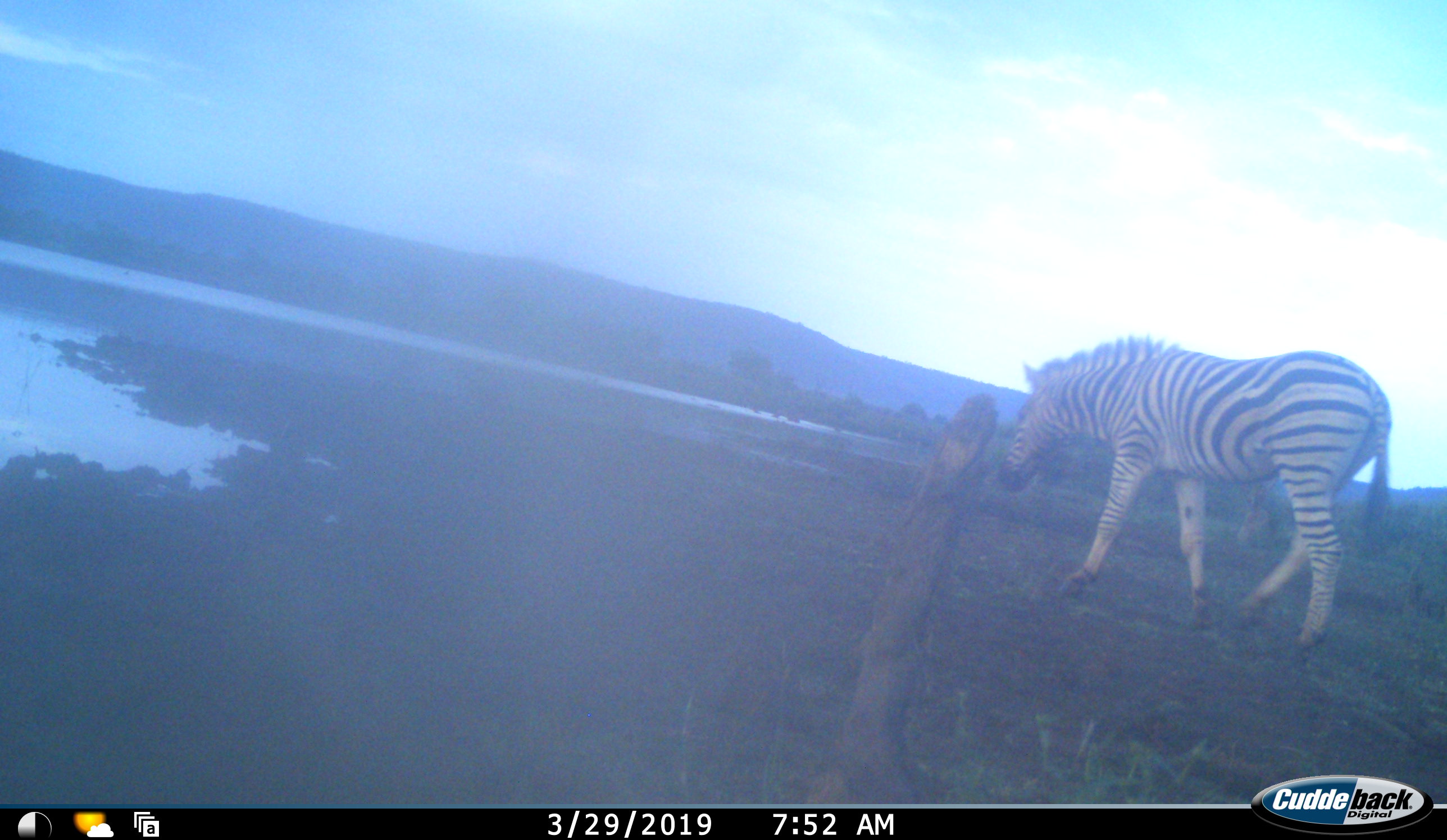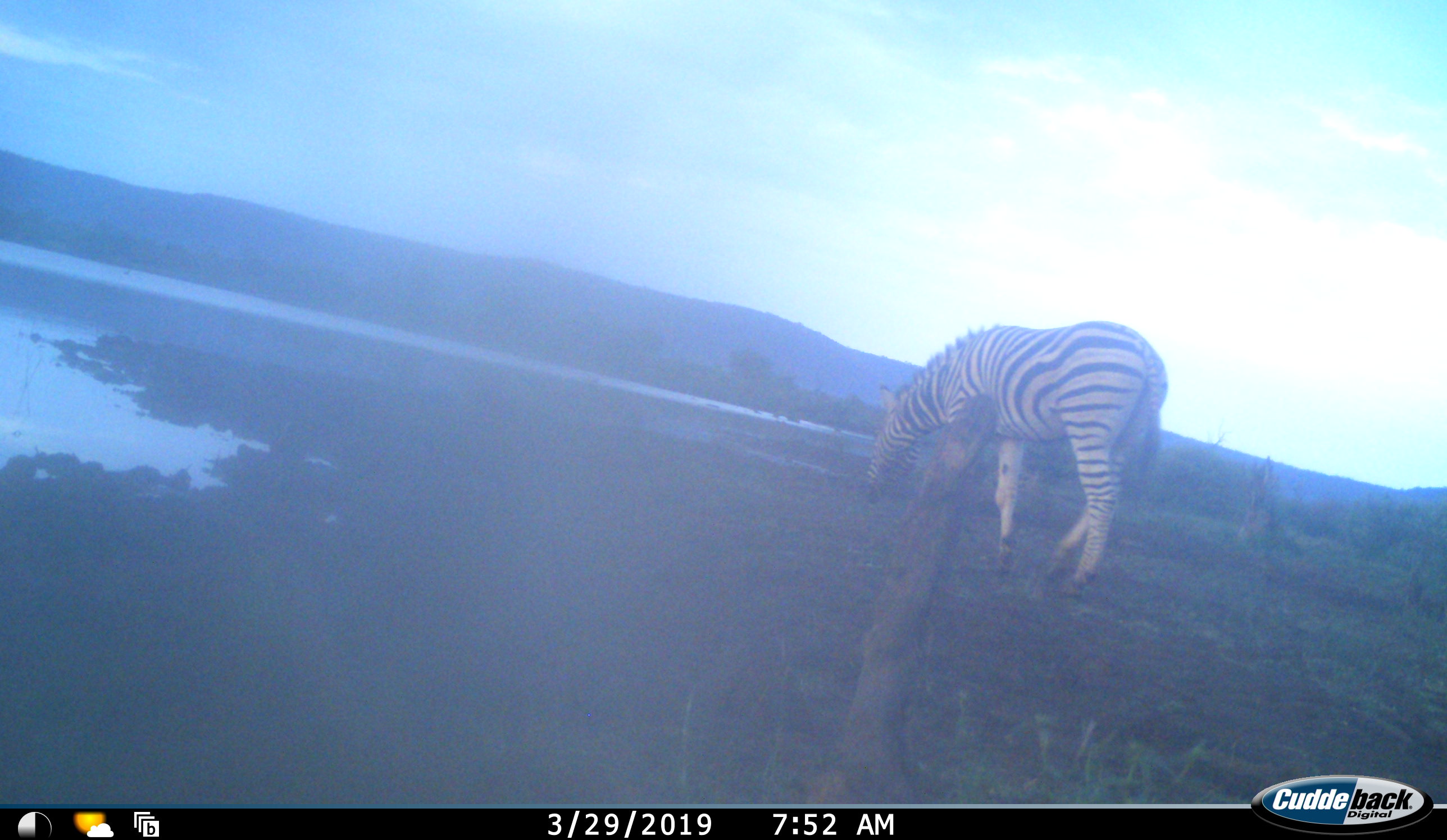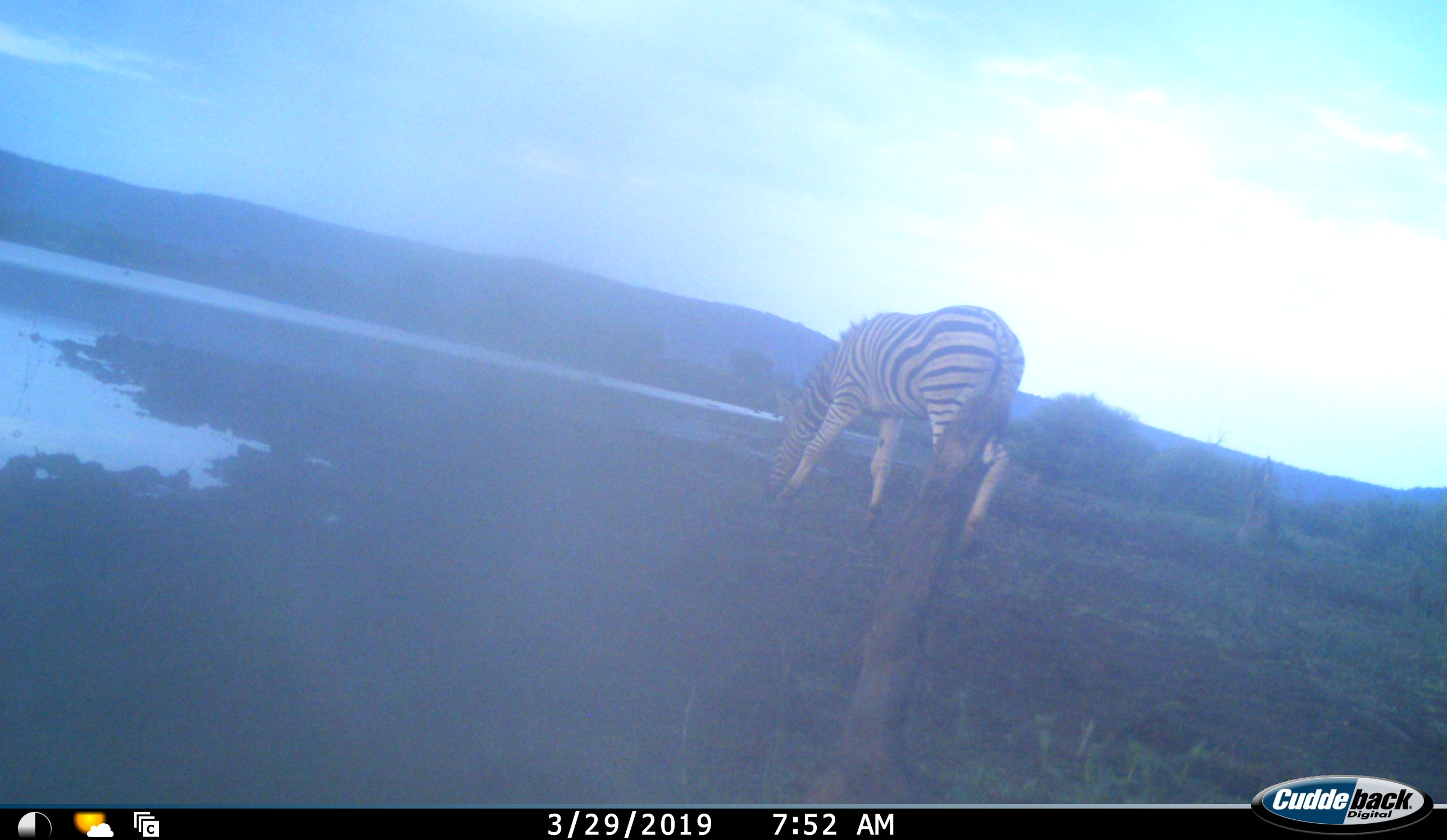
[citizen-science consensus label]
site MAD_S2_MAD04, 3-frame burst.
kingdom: Animalia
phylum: Chordata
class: Mammalia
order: Perissodactyla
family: Equidae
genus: Equus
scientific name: Equus quagga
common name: plains zebra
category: zebraplains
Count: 1.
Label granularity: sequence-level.